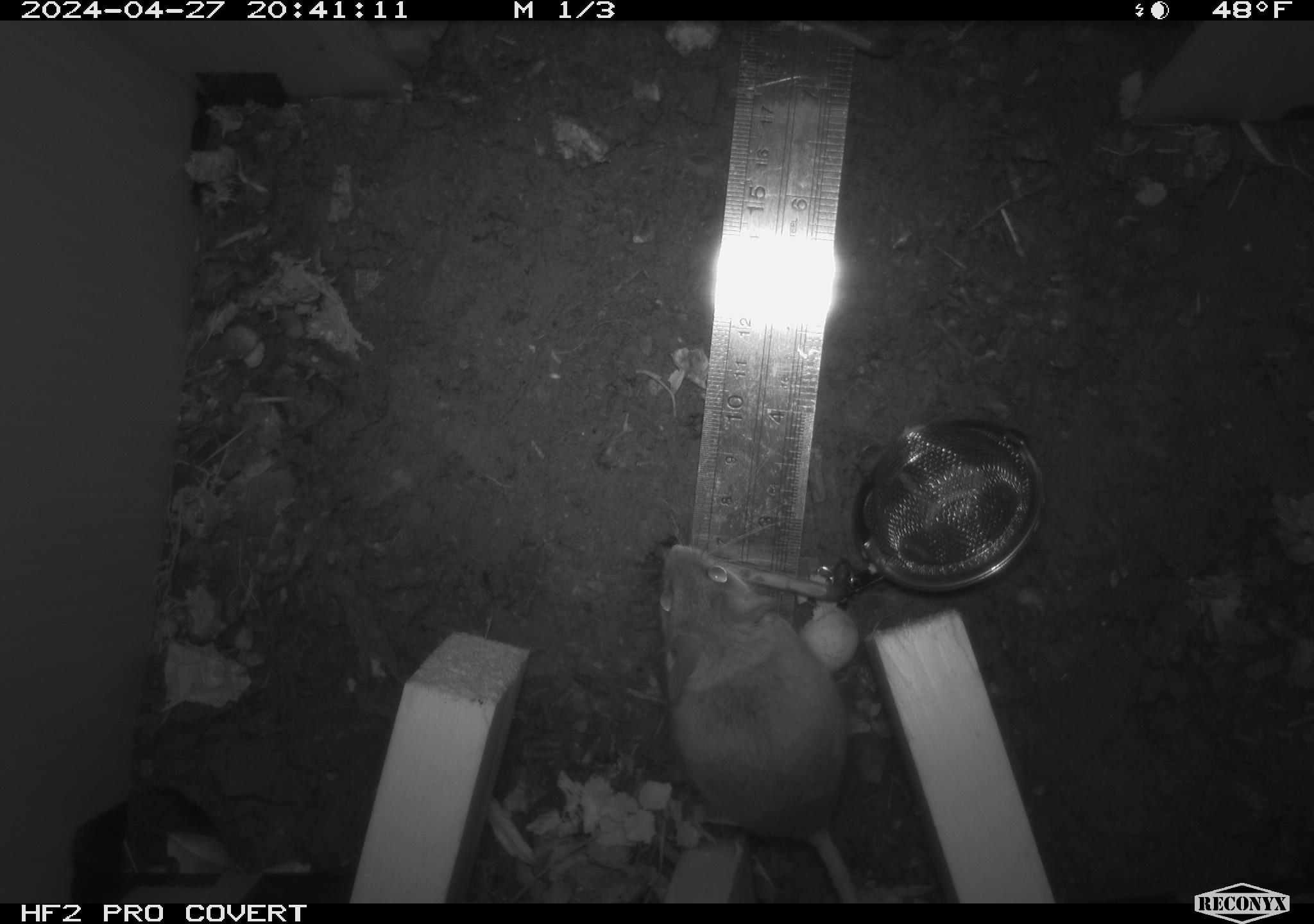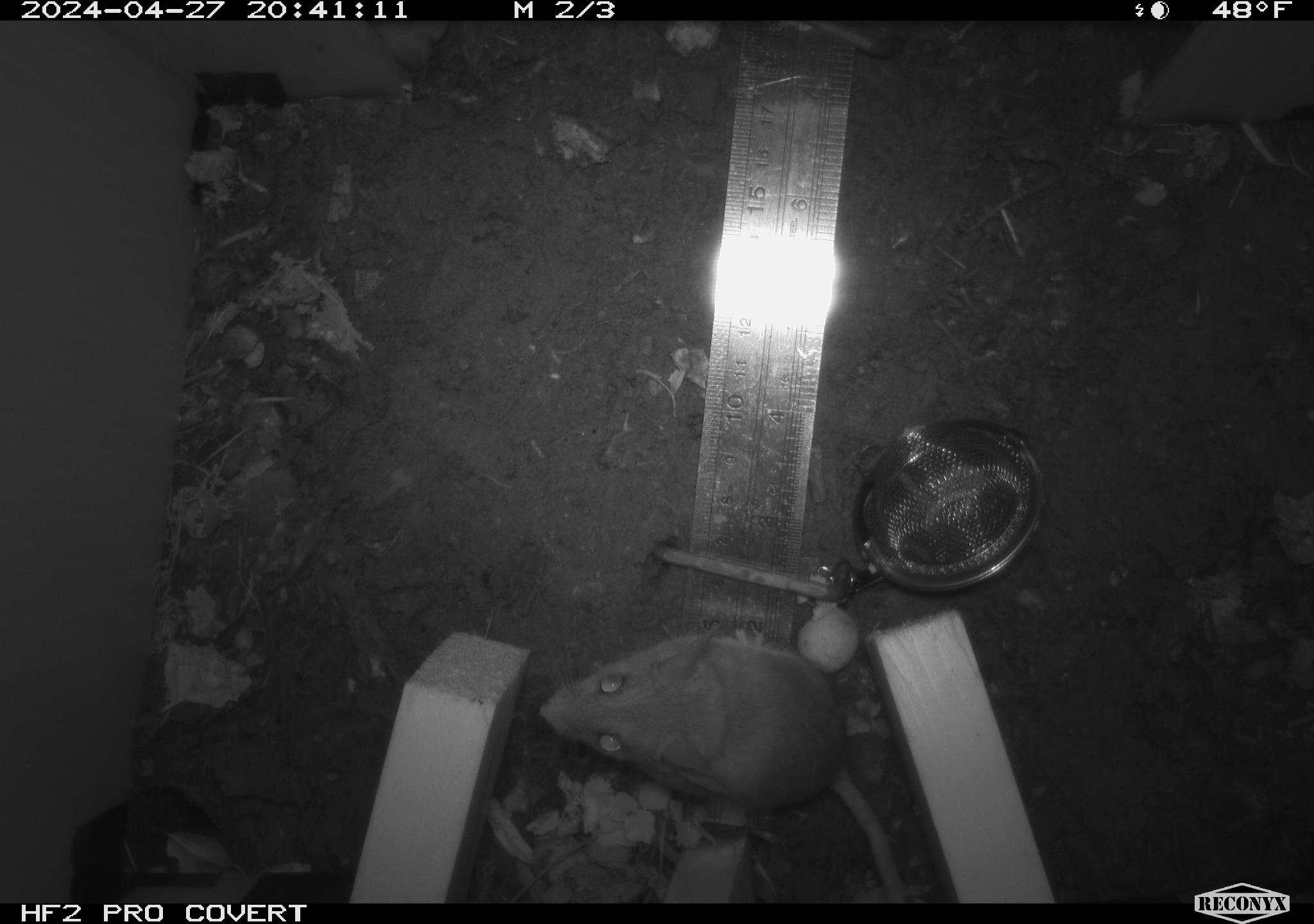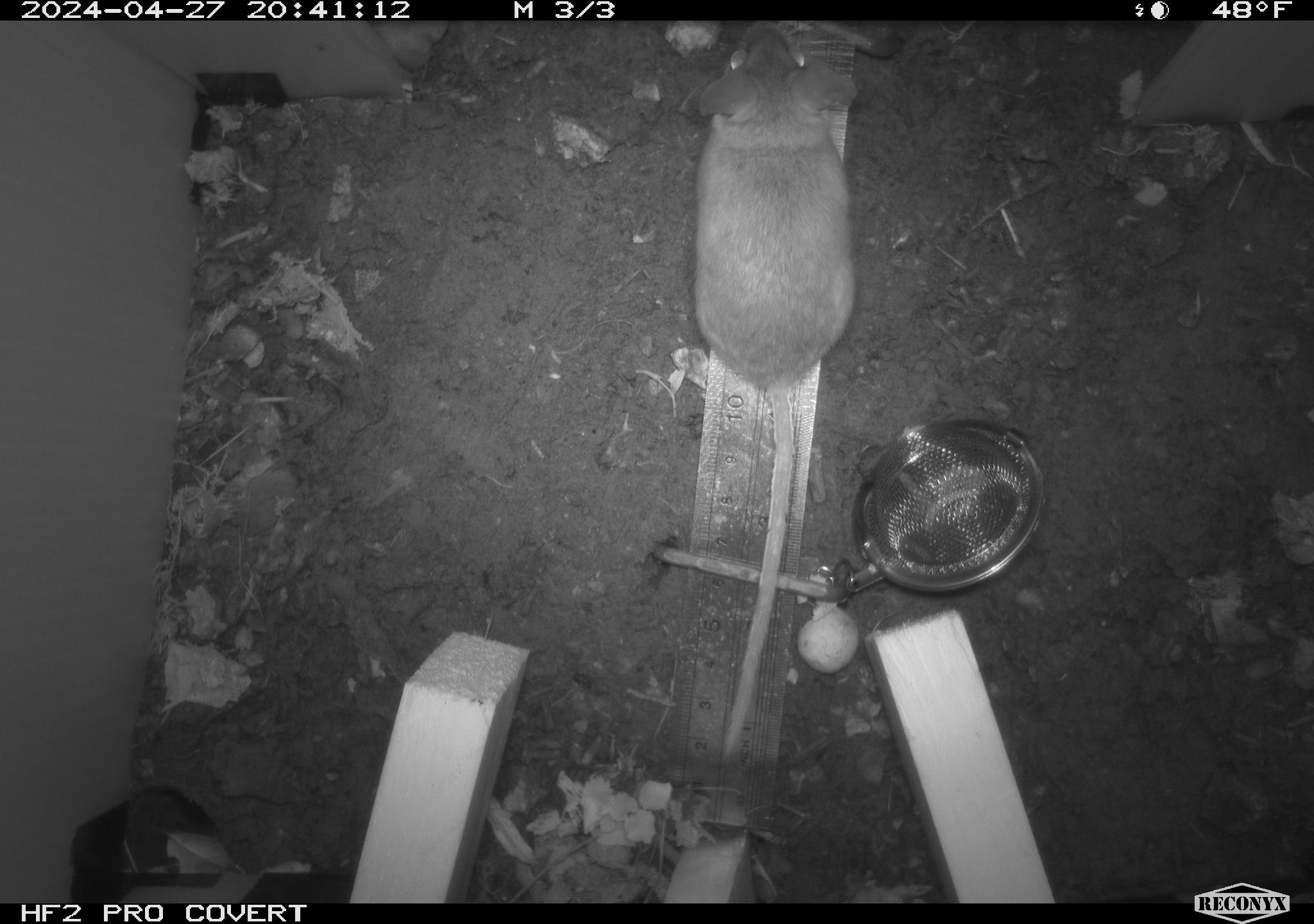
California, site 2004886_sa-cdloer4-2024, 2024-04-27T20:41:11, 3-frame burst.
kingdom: Animalia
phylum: Chordata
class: Mammalia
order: Rodentia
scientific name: Rodentia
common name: mouse species